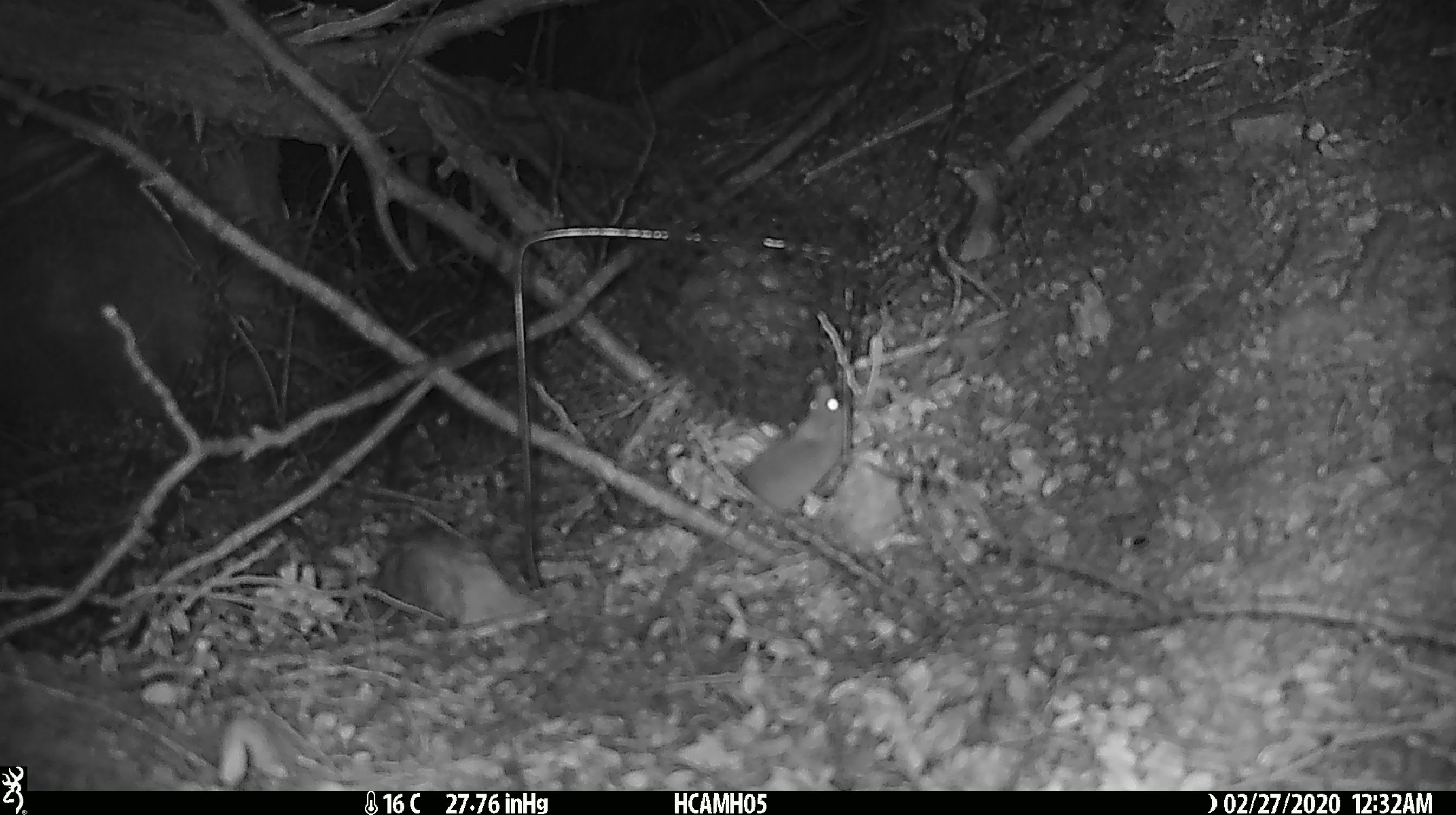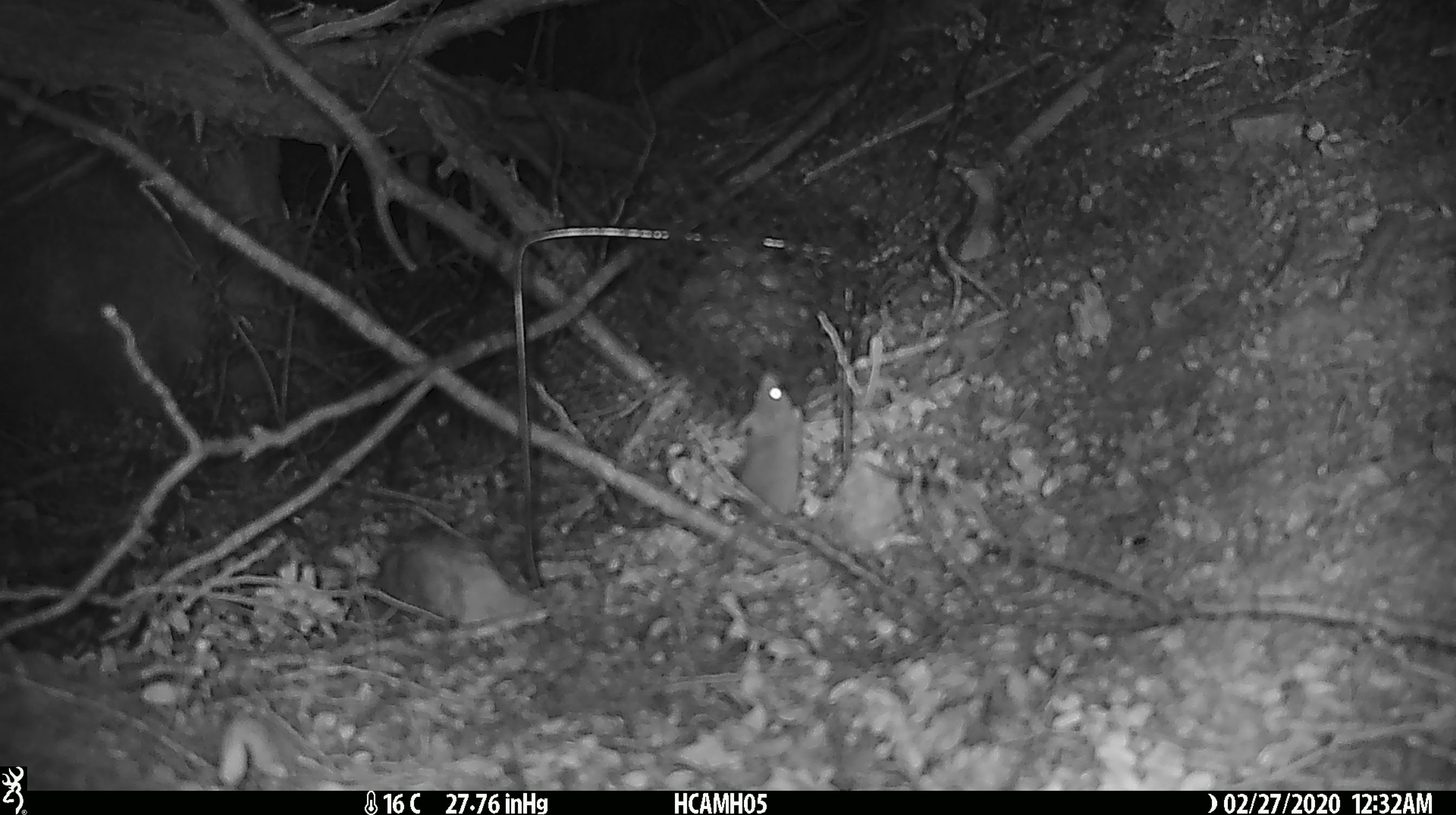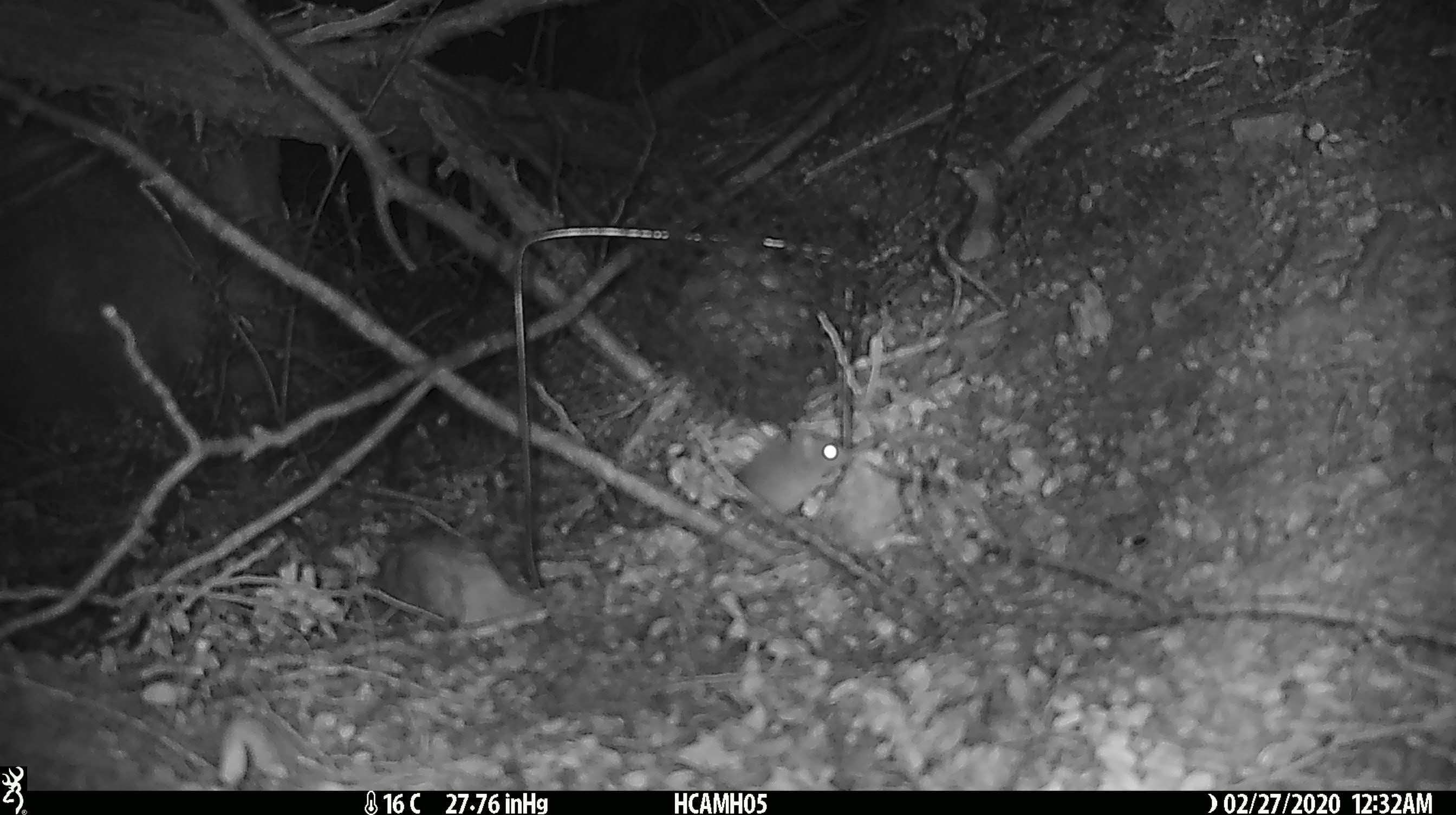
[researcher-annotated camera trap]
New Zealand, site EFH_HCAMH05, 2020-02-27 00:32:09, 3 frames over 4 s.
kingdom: Animalia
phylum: Chordata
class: Mammalia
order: Rodentia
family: Muridae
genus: Mus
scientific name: Mus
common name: mouse